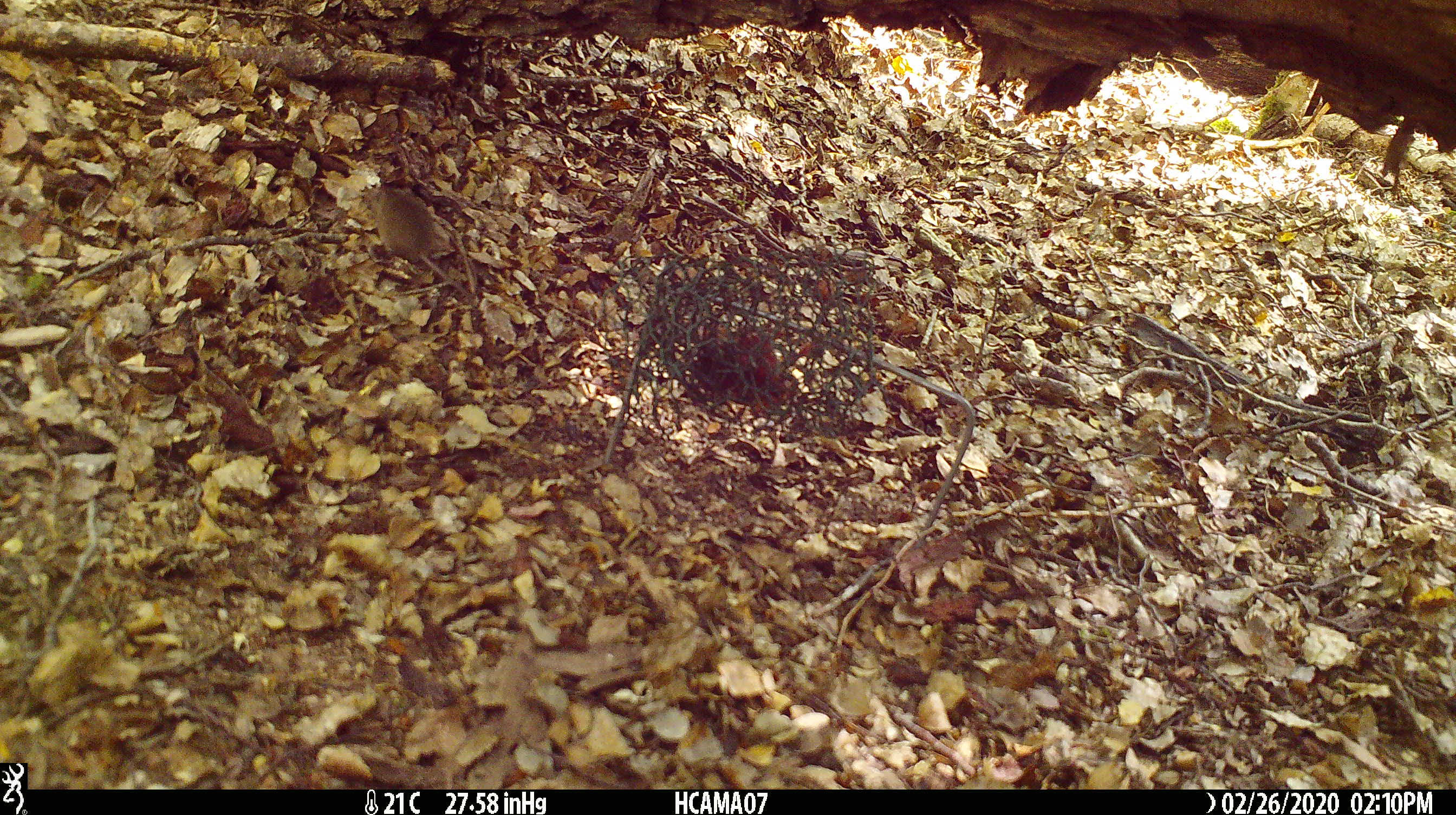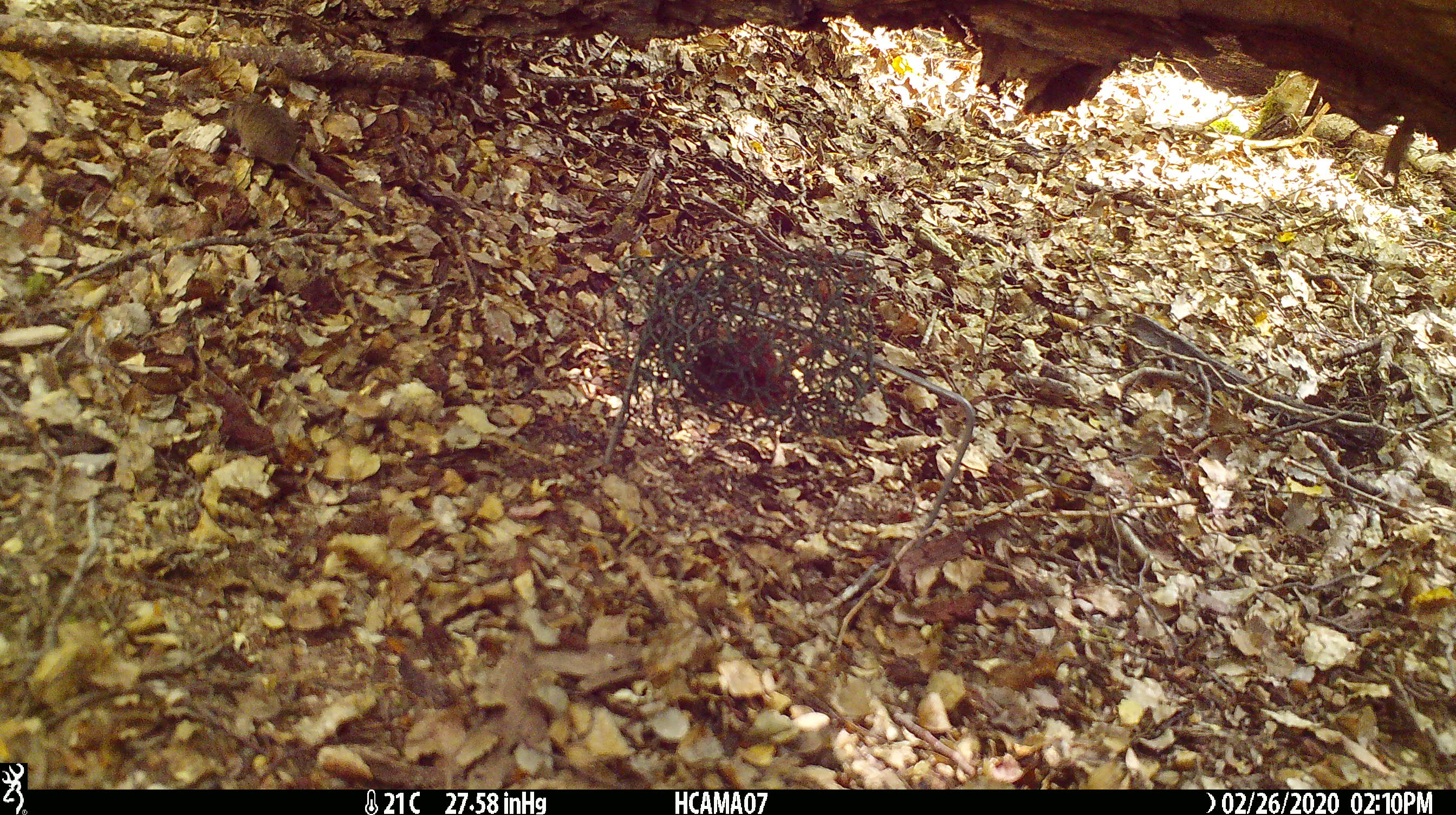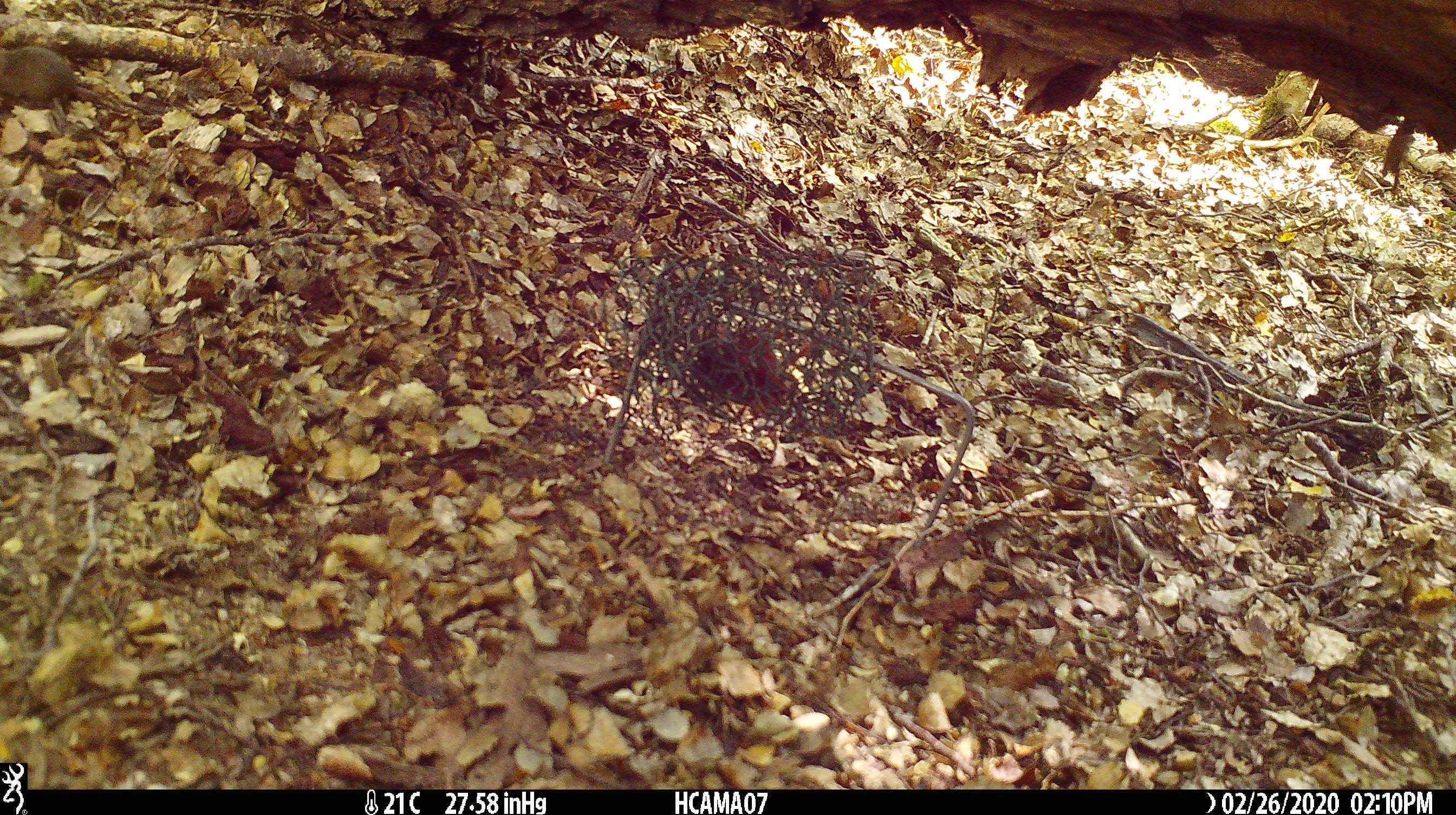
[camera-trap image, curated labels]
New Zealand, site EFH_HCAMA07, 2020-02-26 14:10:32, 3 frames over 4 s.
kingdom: Animalia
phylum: Chordata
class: Mammalia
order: Rodentia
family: Muridae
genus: Mus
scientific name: Mus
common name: mouse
Mouse (Mus).